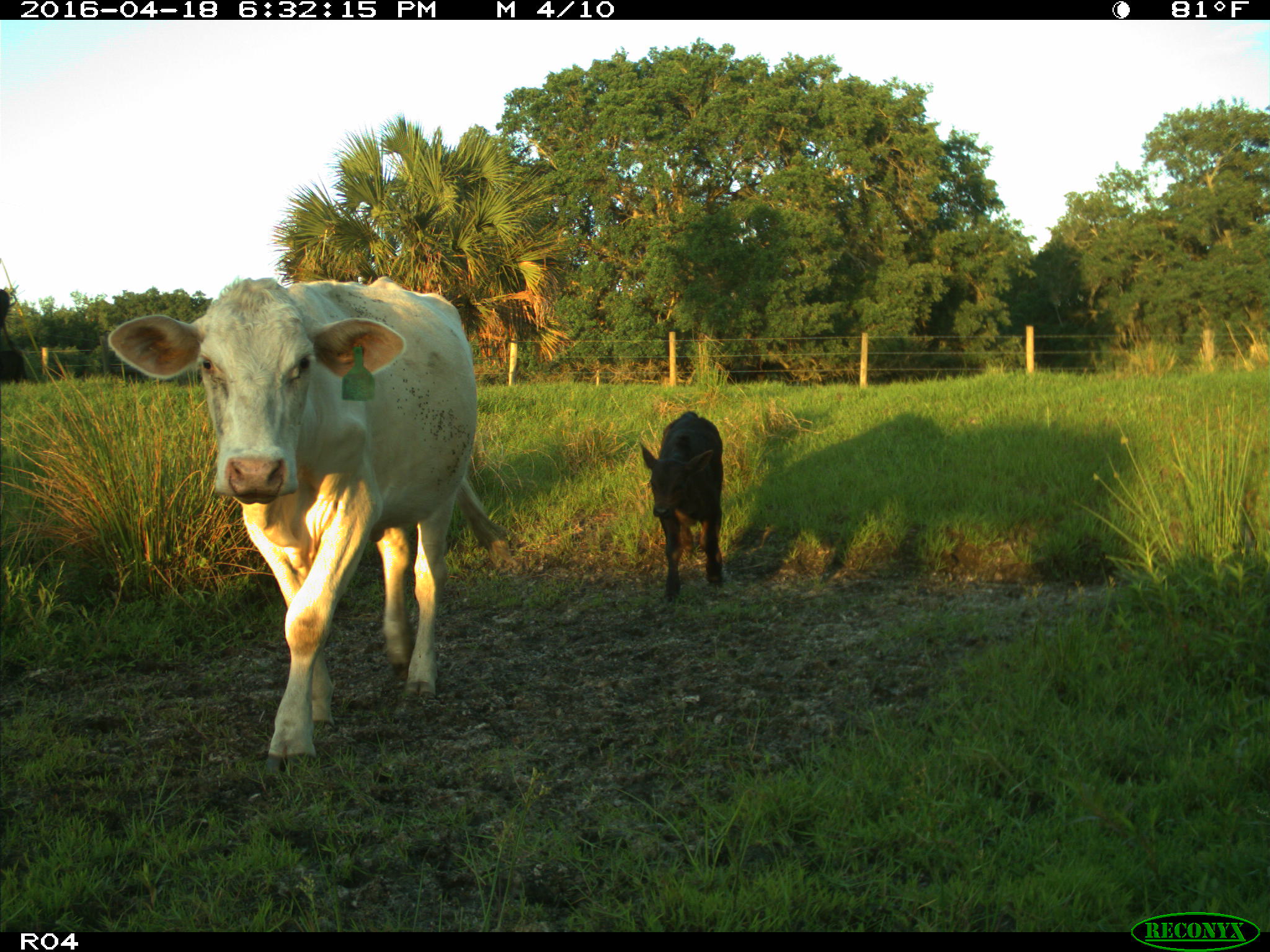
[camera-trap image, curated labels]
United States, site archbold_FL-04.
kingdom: Animalia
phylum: Chordata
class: Mammalia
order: Artiodactyla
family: Bovidae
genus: Bos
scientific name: Bos taurus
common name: domestic cow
Bos taurus (domestic cow).